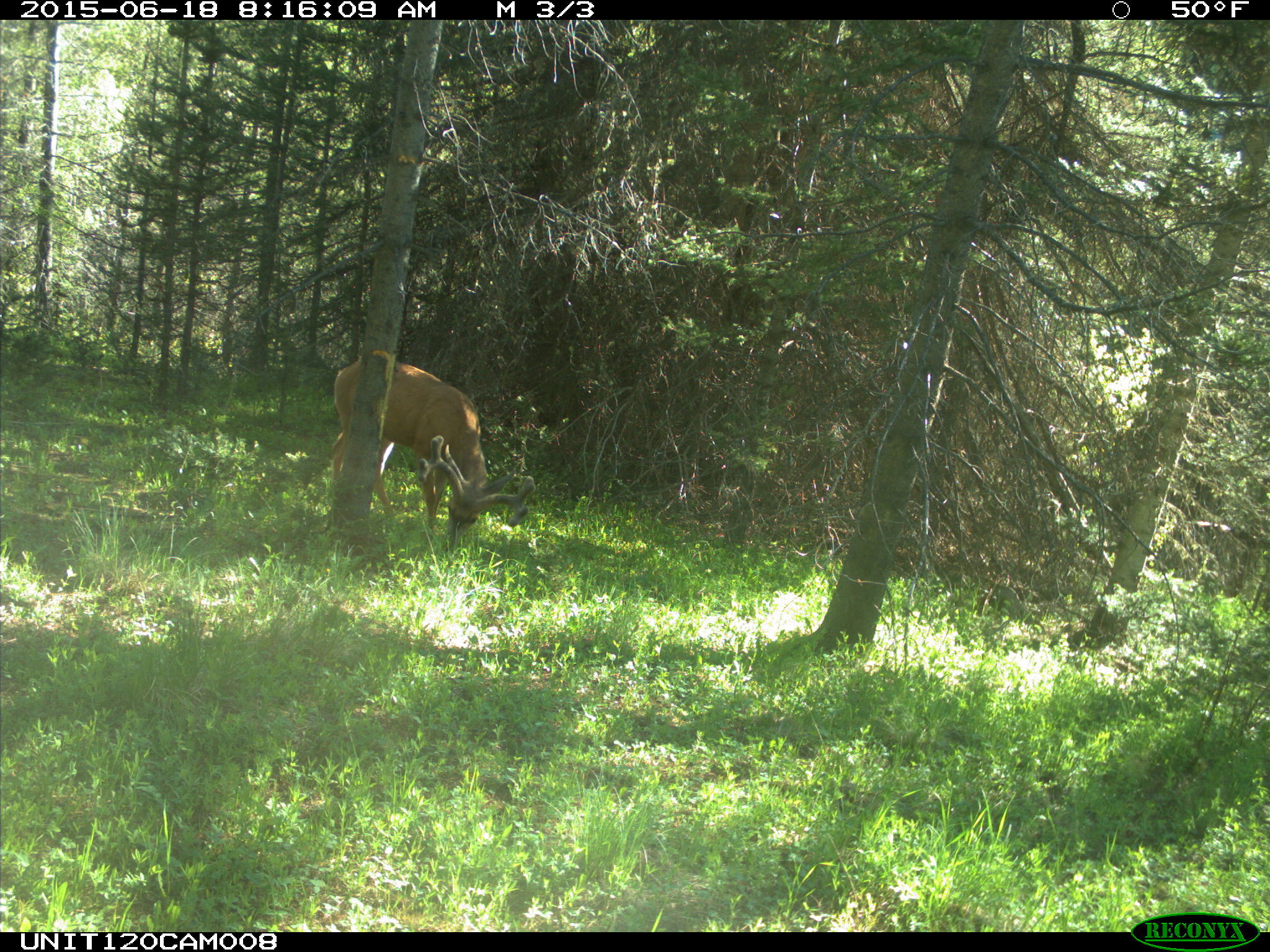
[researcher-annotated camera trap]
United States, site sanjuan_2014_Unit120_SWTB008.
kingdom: Animalia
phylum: Chordata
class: Mammalia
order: Artiodactyla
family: Cervidae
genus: Odocoileus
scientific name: Odocoileus hemionus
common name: mule deer